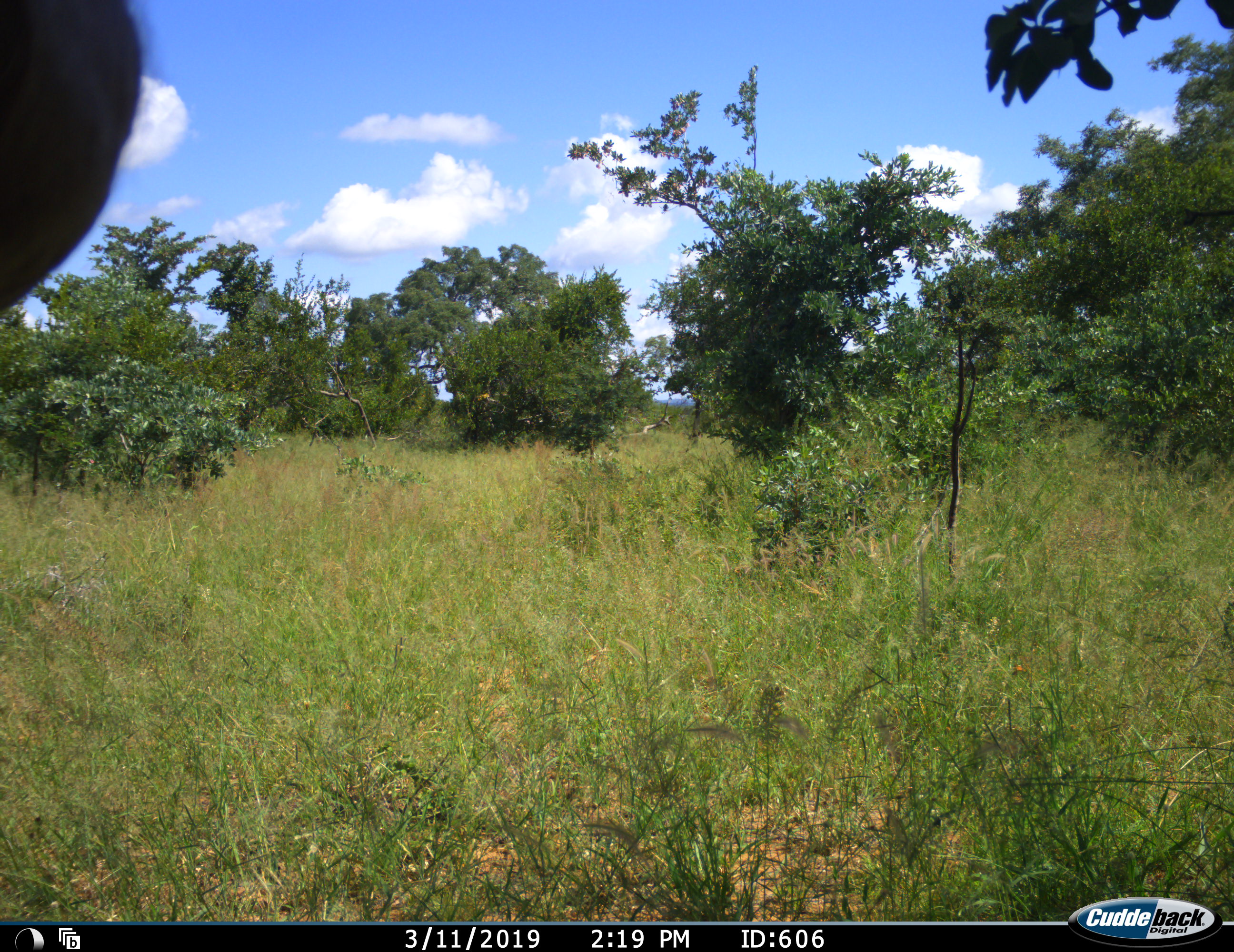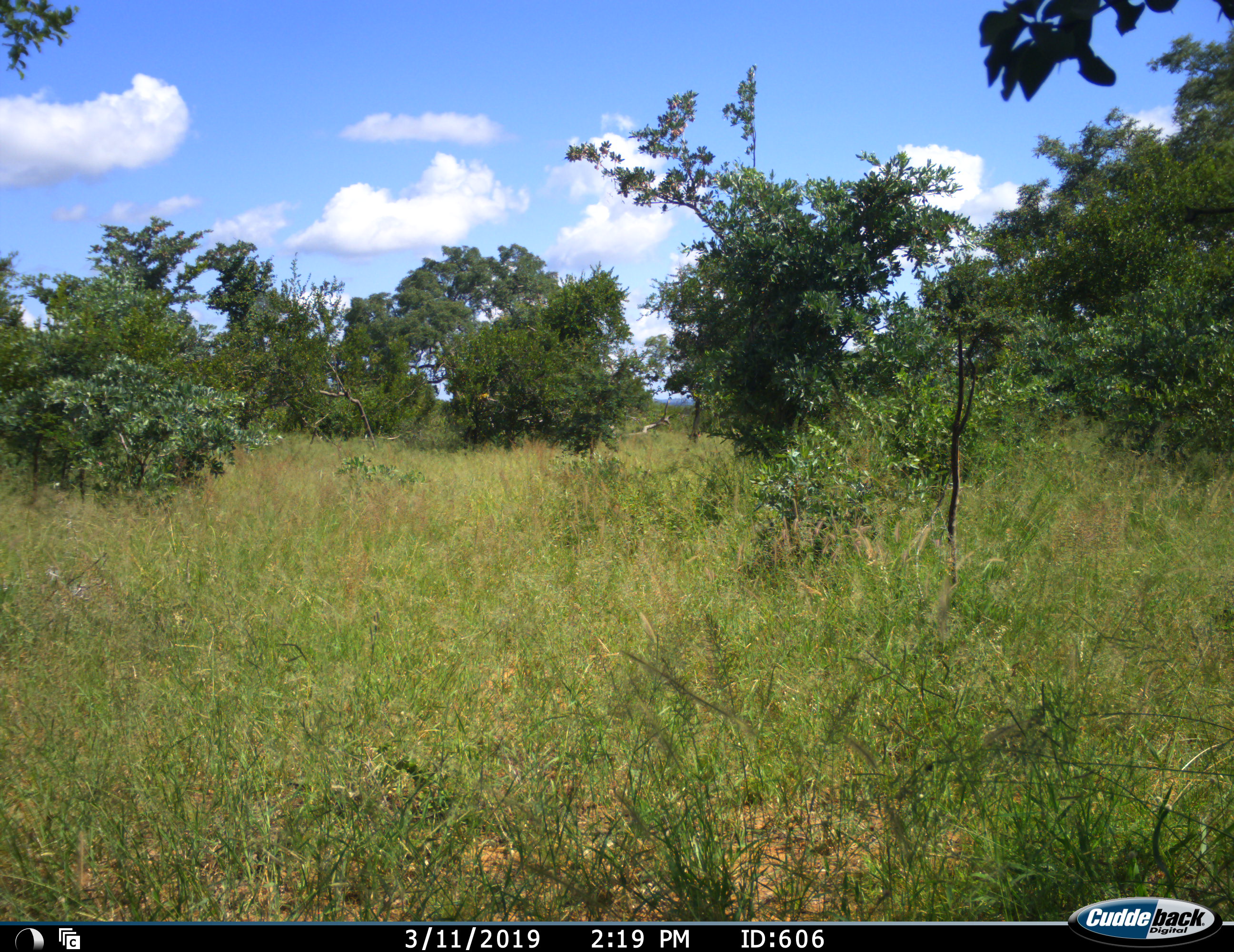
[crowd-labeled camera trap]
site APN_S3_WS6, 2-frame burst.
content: unidentified animal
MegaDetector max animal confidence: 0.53